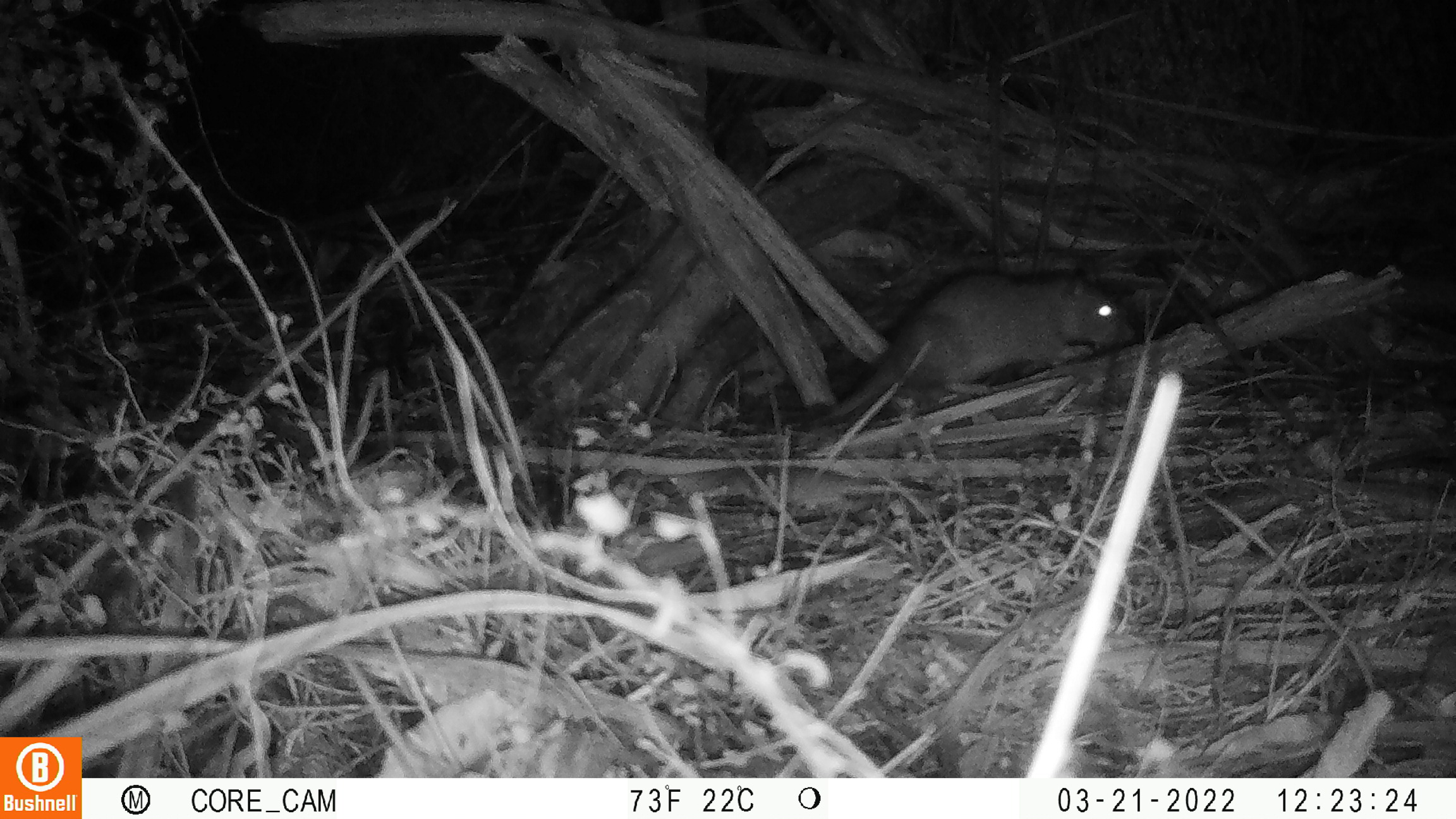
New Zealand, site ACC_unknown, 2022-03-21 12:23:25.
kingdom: Animalia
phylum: Chordata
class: Mammalia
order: Rodentia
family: Muridae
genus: Rattus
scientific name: Rattus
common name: rat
Rat (Rattus).